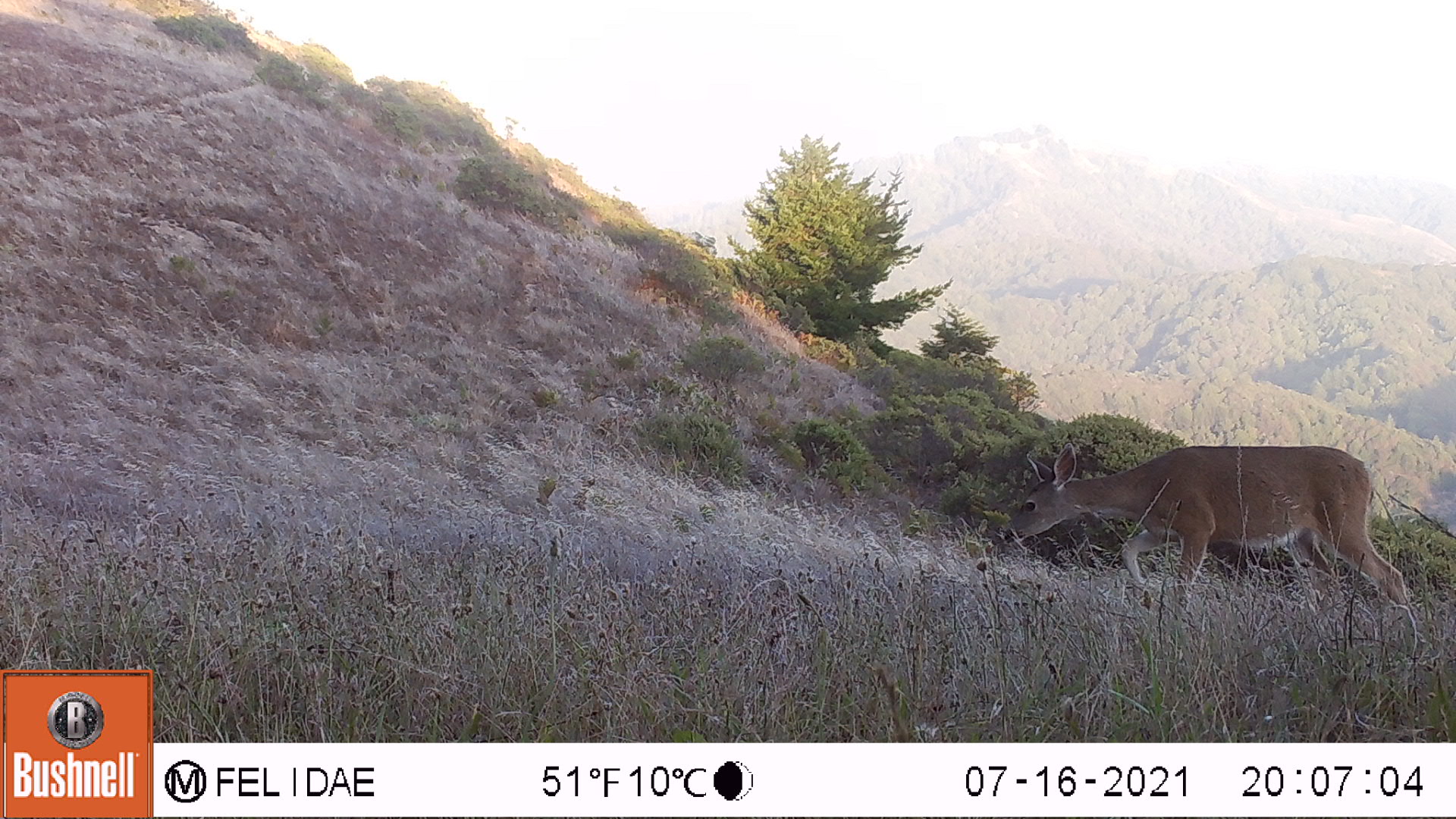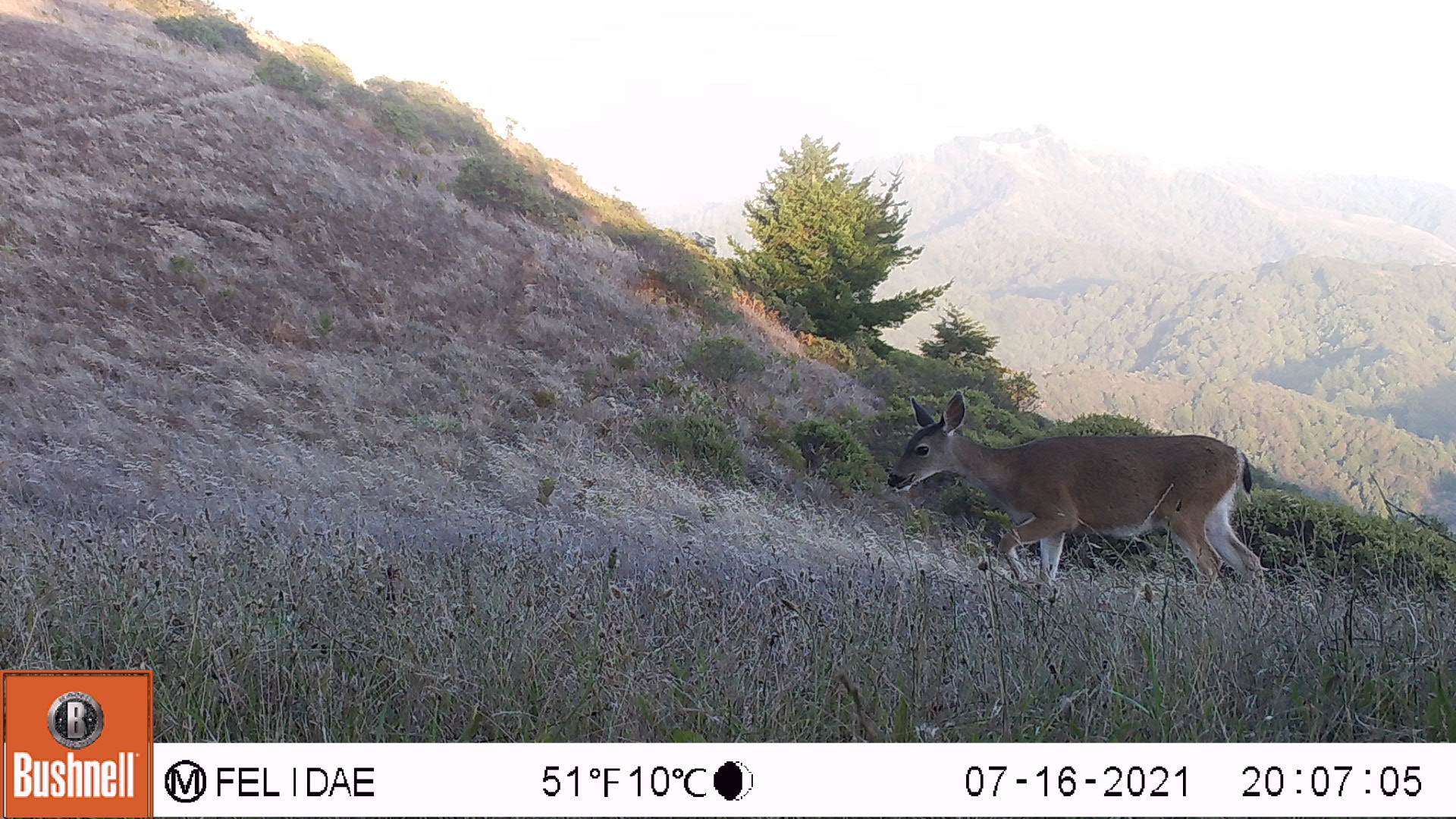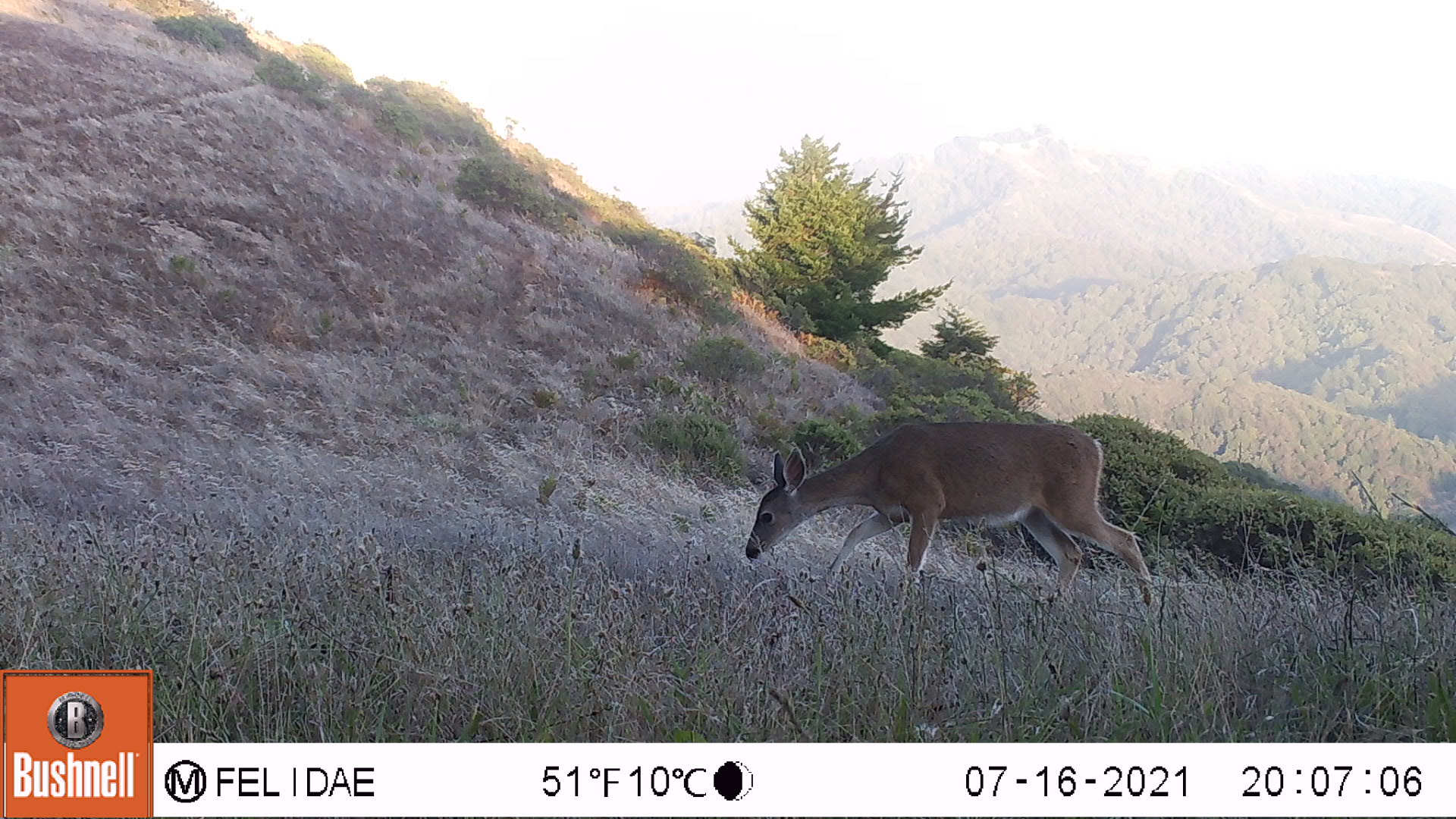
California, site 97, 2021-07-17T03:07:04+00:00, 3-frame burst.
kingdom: Animalia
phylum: Chordata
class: Mammalia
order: Artiodactyla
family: Cervidae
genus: Odocoileus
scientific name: Odocoileus hemionus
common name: mule deer